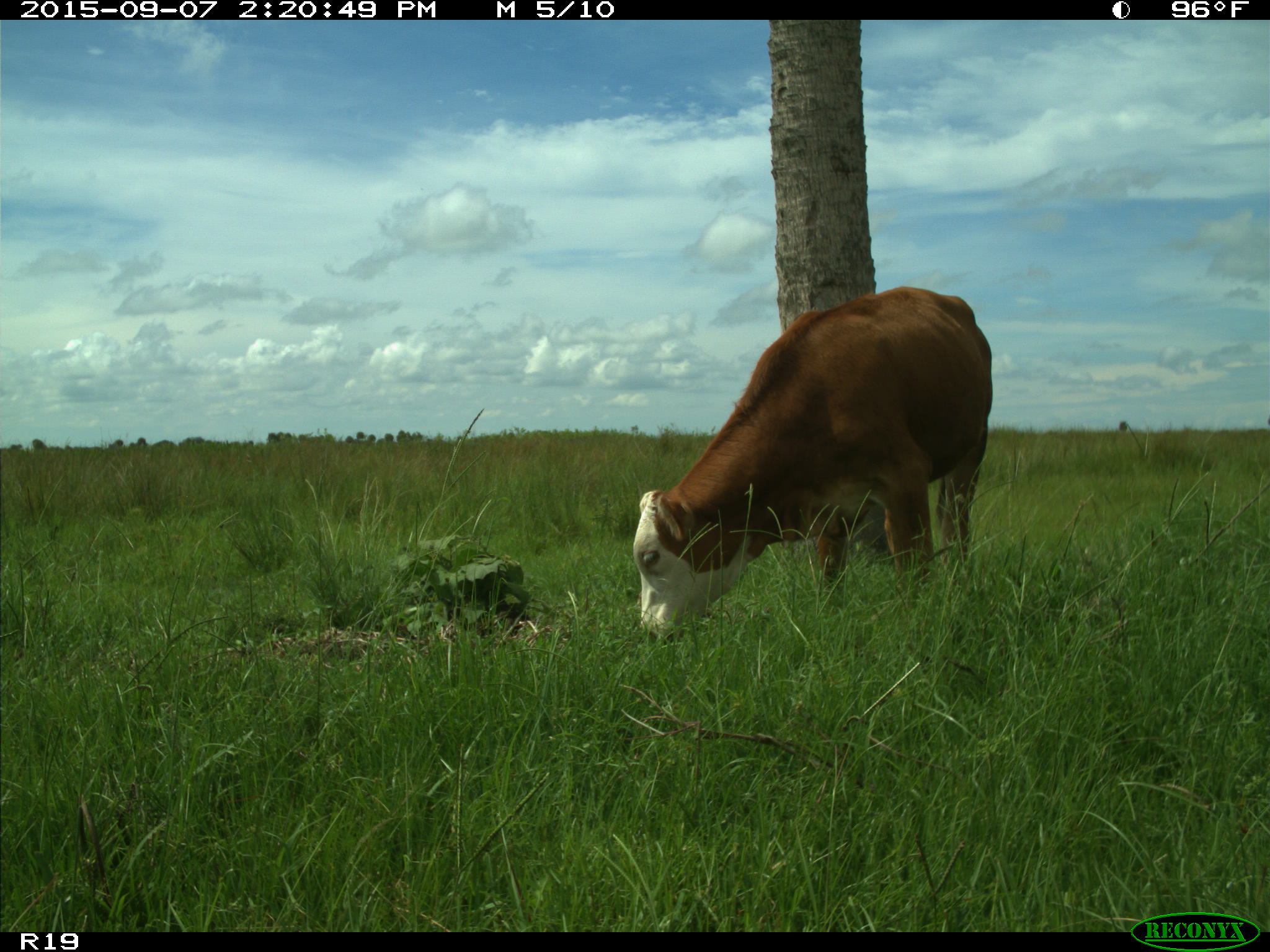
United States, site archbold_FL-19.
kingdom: Animalia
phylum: Chordata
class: Mammalia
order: Artiodactyla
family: Bovidae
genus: Bos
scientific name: Bos taurus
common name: domestic cow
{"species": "Bos taurus (domestic cow)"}